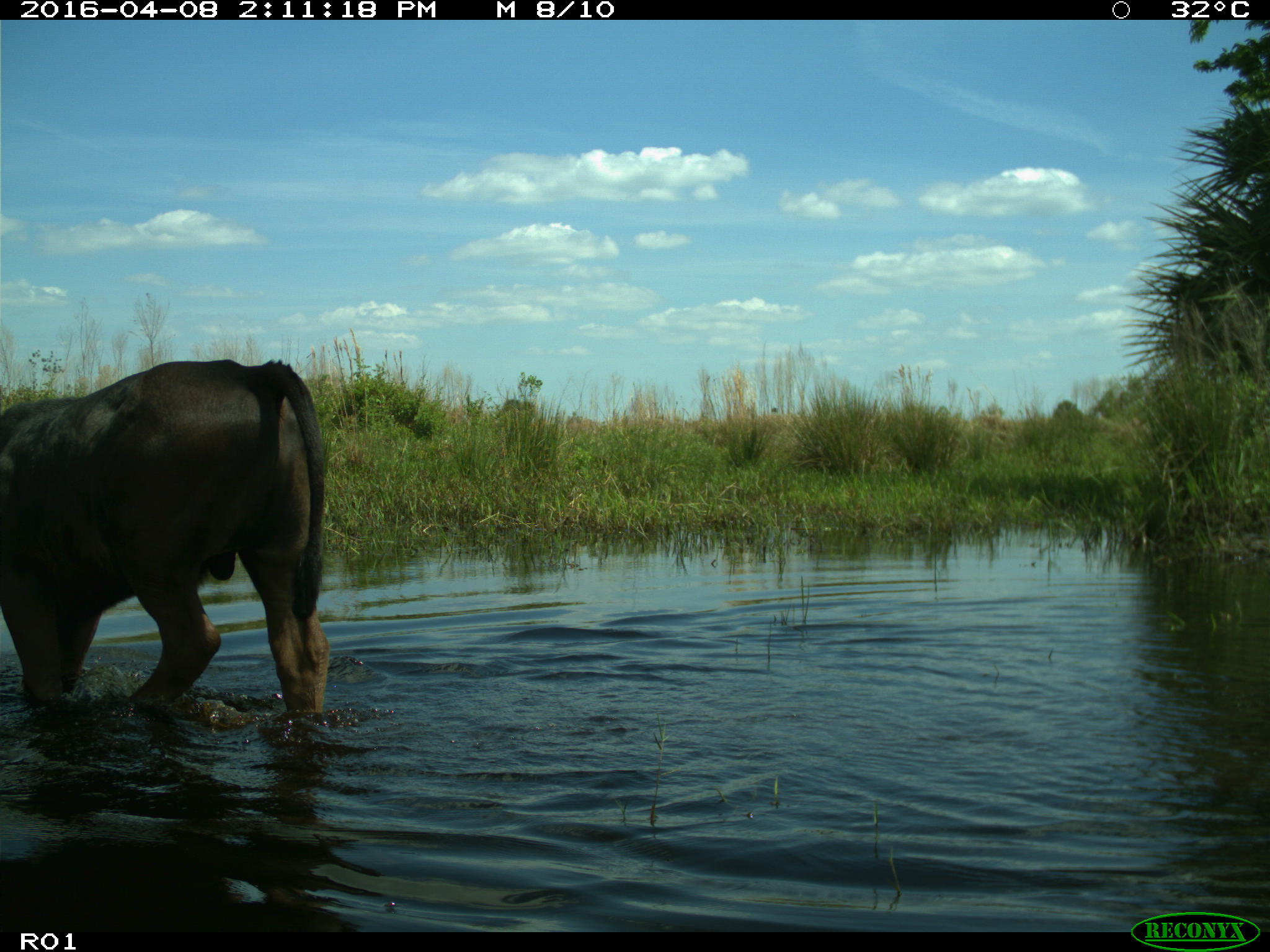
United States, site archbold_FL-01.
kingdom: Animalia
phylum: Chordata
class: Mammalia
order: Artiodactyla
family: Bovidae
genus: Bos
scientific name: Bos taurus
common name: domestic cow